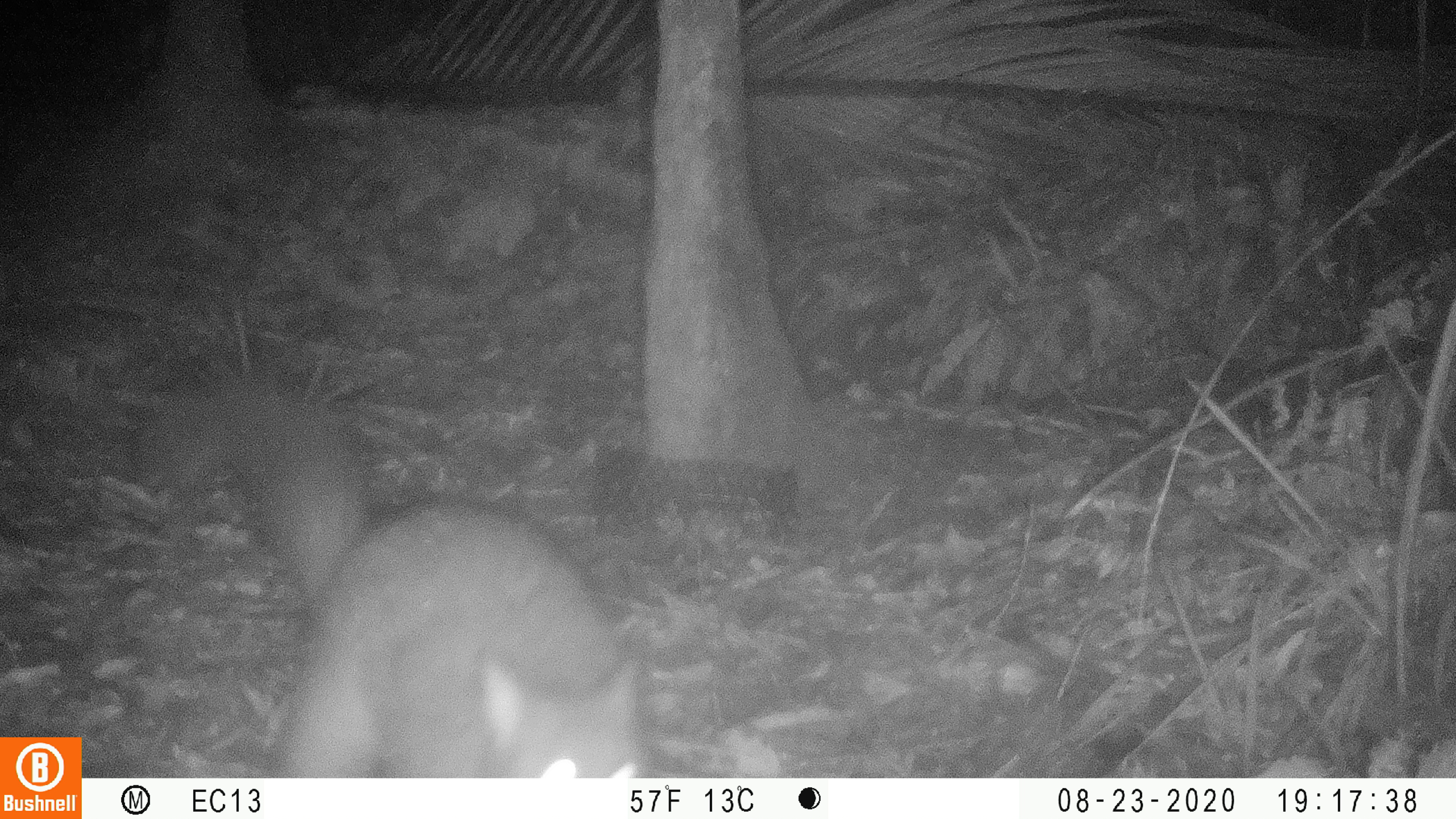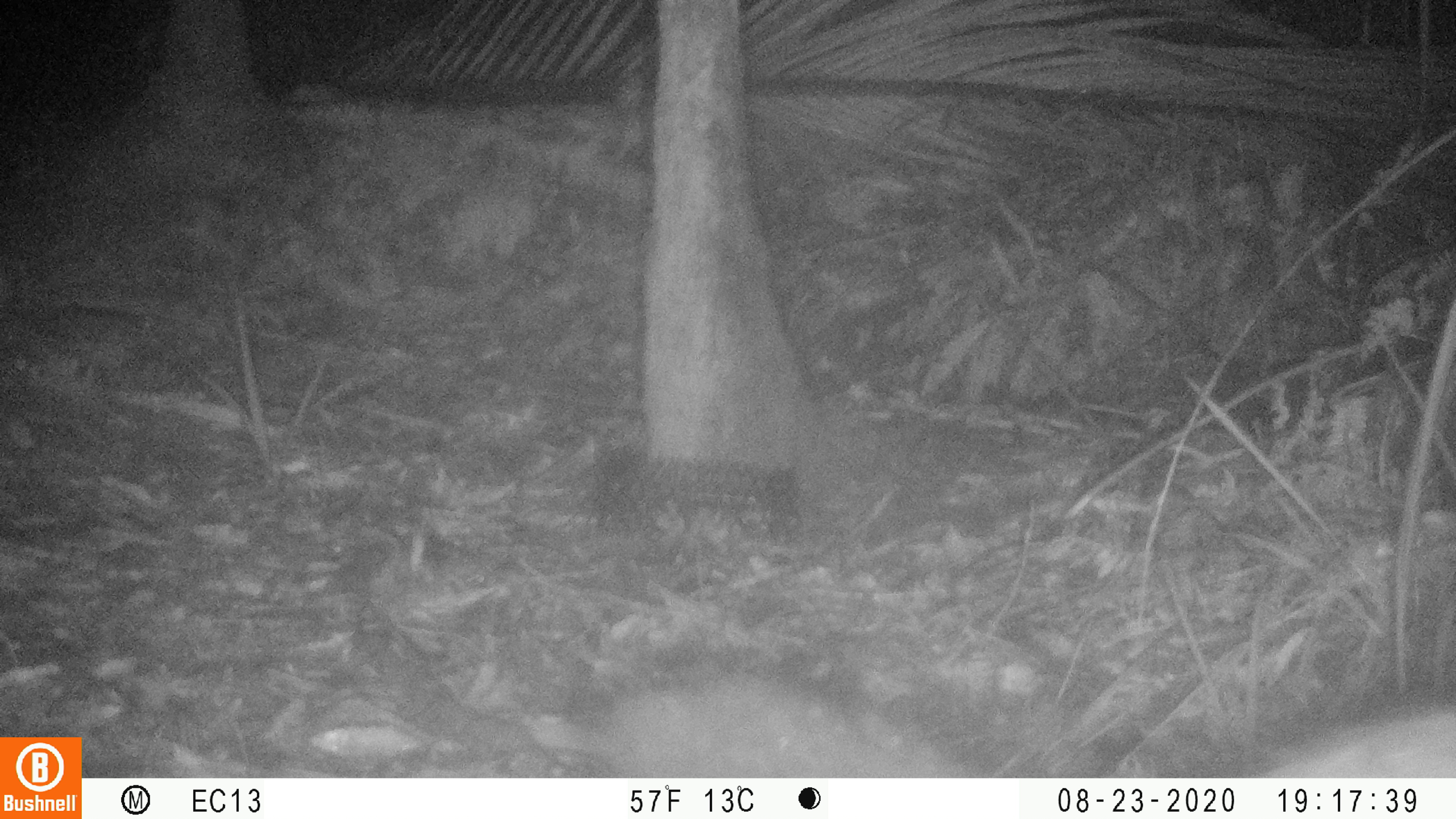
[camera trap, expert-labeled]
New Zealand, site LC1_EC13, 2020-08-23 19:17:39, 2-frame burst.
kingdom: Animalia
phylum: Chordata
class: Mammalia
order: Diprotodontia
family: Phalangeridae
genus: Trichosurus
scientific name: Trichosurus vulpecula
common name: common brushtail possum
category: possum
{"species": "possum (common brushtail possum) (Trichosurus vulpecula)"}